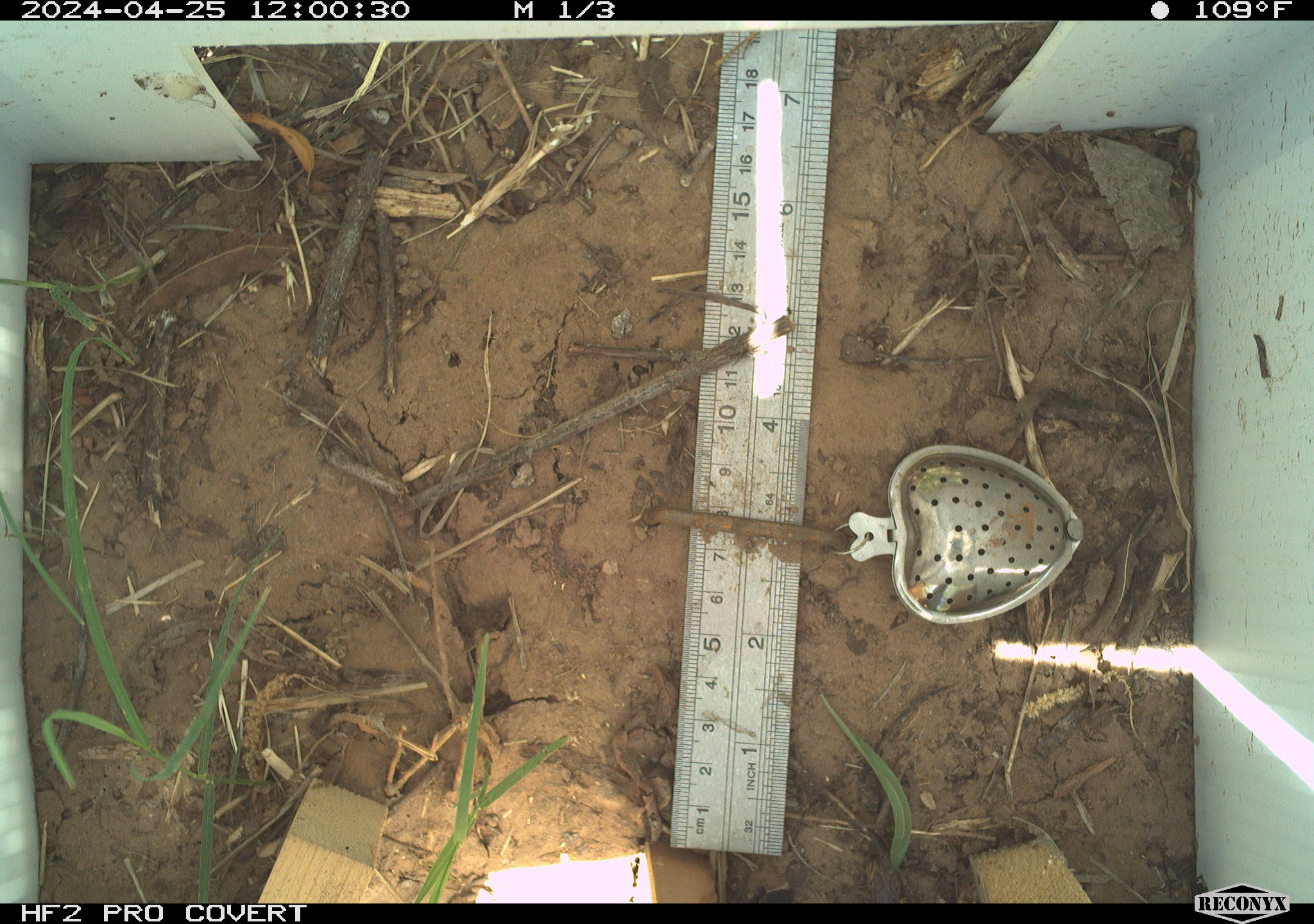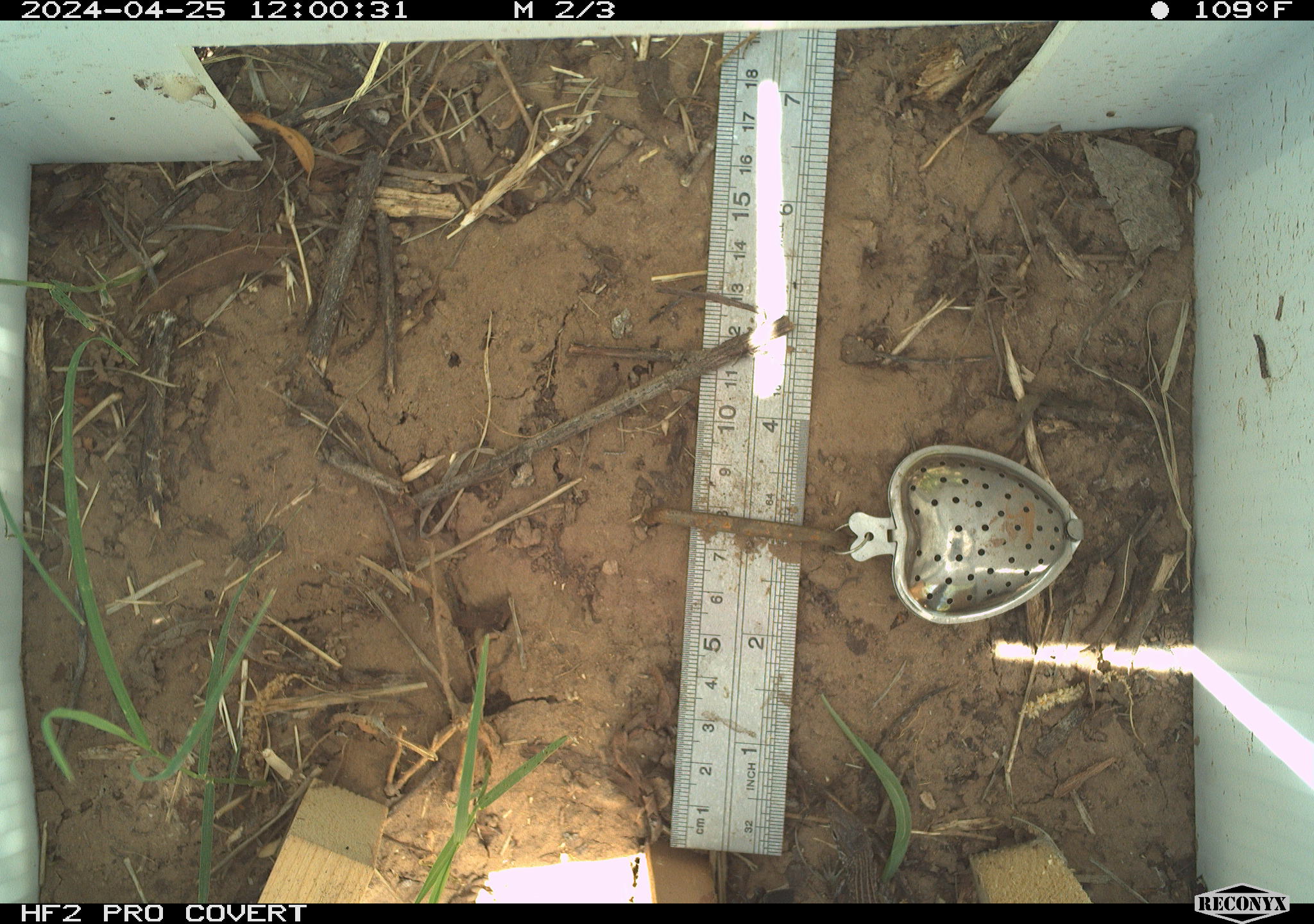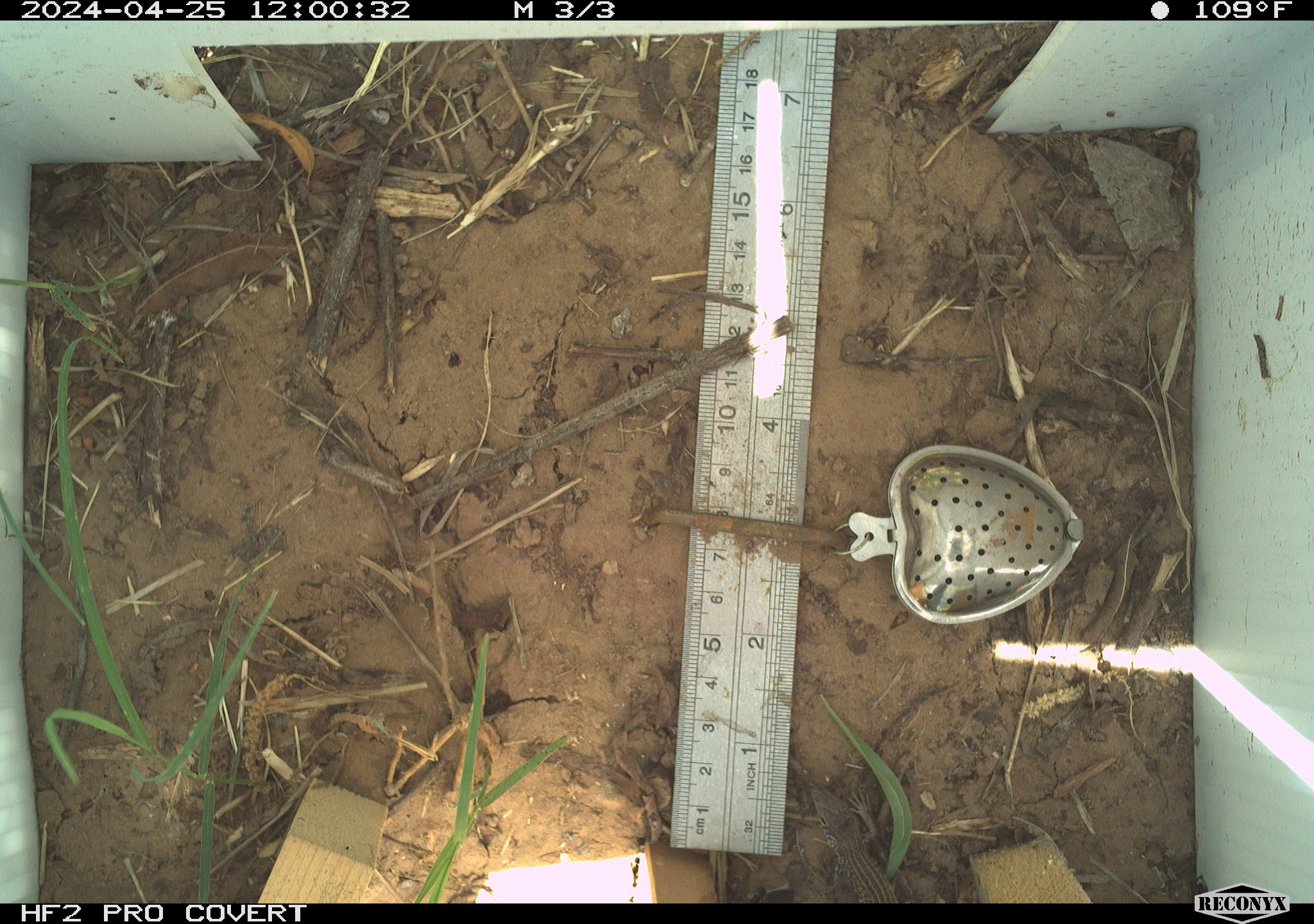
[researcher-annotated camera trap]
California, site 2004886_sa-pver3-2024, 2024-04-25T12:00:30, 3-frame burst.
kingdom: Animalia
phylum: Chordata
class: Reptilia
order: Squamata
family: Teiidae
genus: Aspidoscelis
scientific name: Aspidoscelis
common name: whiptail lizards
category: aspidoscelis species